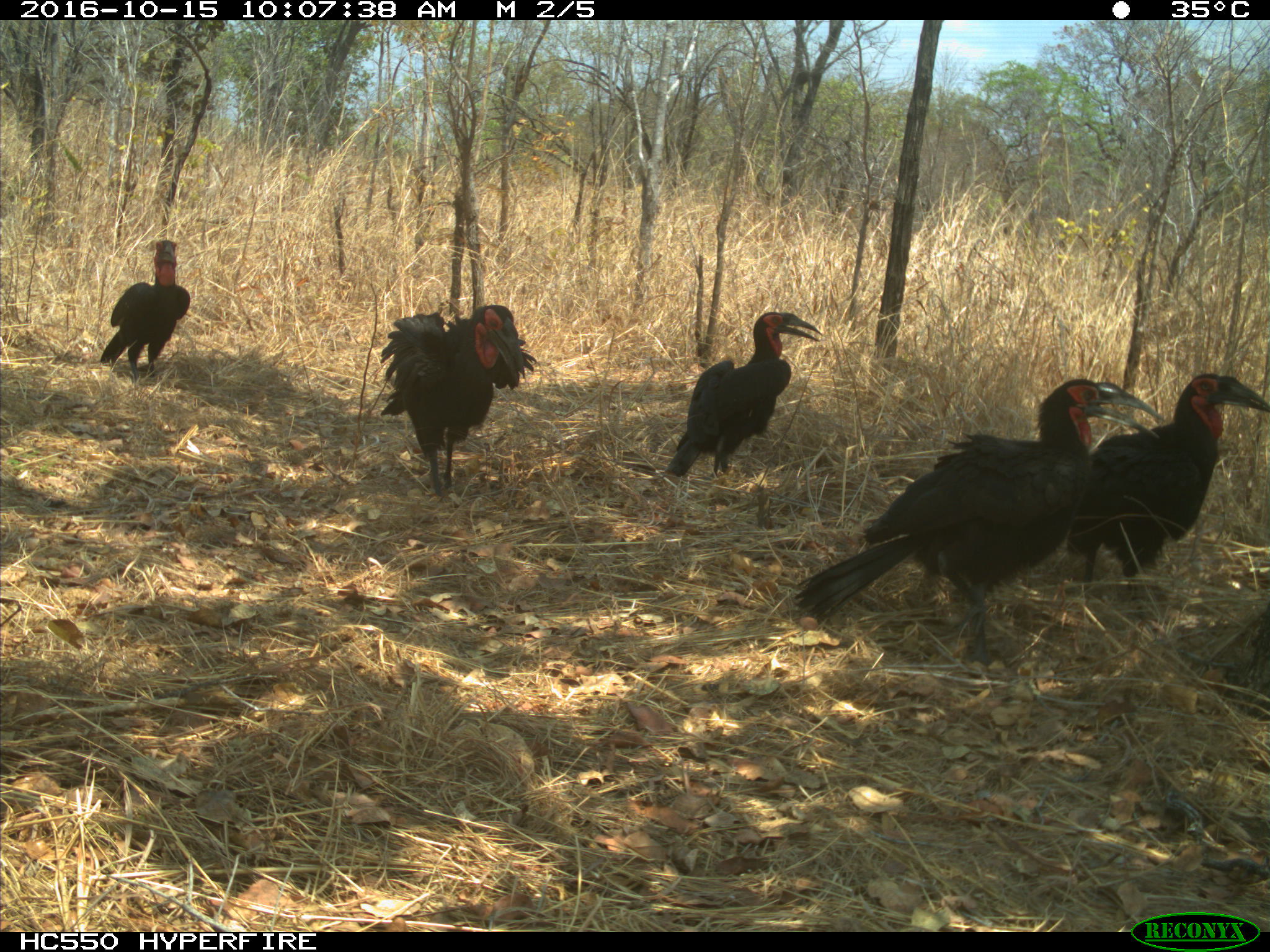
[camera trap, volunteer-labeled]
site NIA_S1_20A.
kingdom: Animalia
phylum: Chordata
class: Aves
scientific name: Aves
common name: bird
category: birdother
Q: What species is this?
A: Birdother (bird) (Aves).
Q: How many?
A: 5.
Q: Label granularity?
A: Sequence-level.